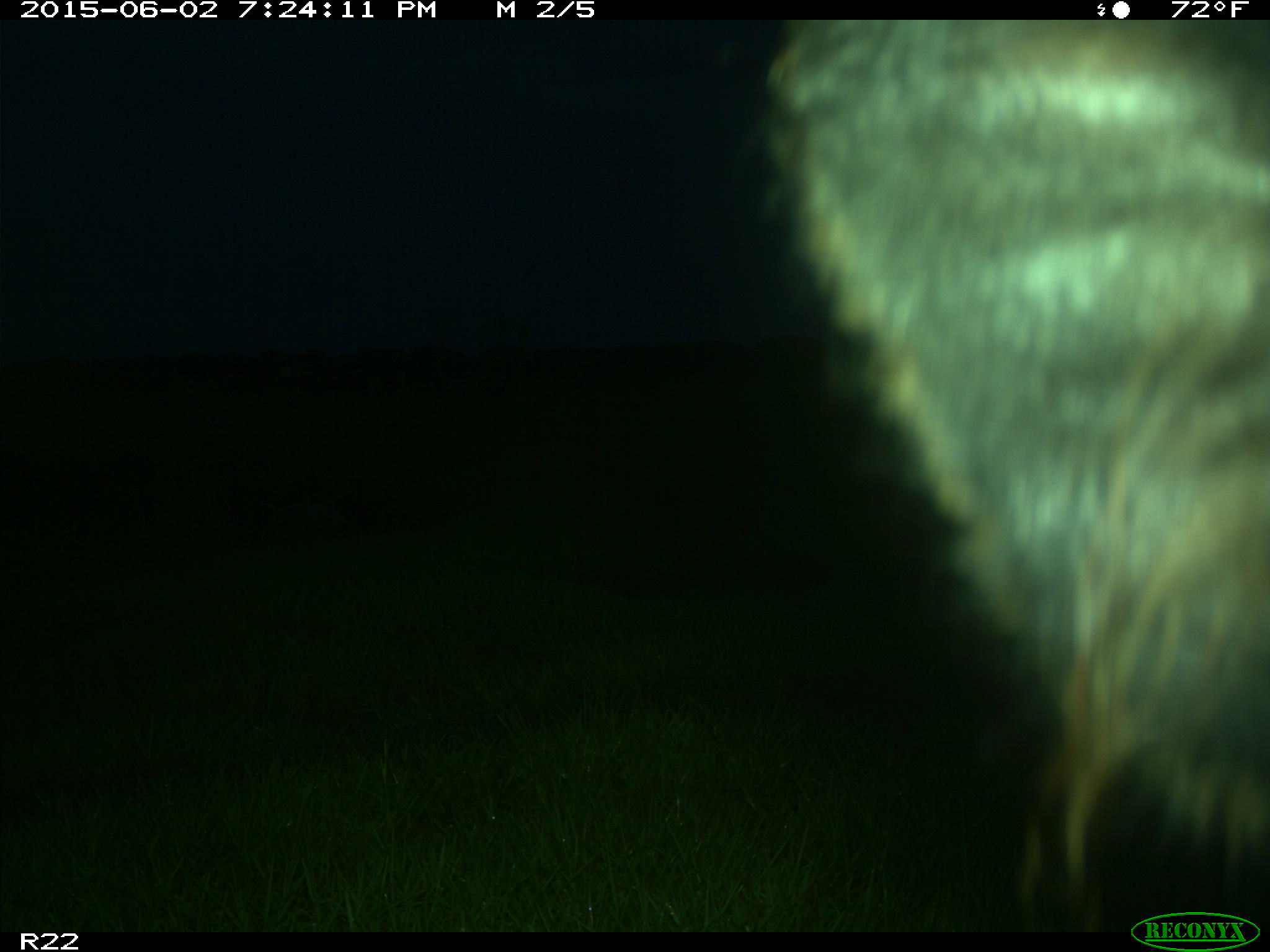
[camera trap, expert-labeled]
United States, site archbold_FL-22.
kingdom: Animalia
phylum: Chordata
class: Mammalia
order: Artiodactyla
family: Bovidae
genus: Bos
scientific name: Bos taurus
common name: domestic cow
Bos taurus (domestic cow).